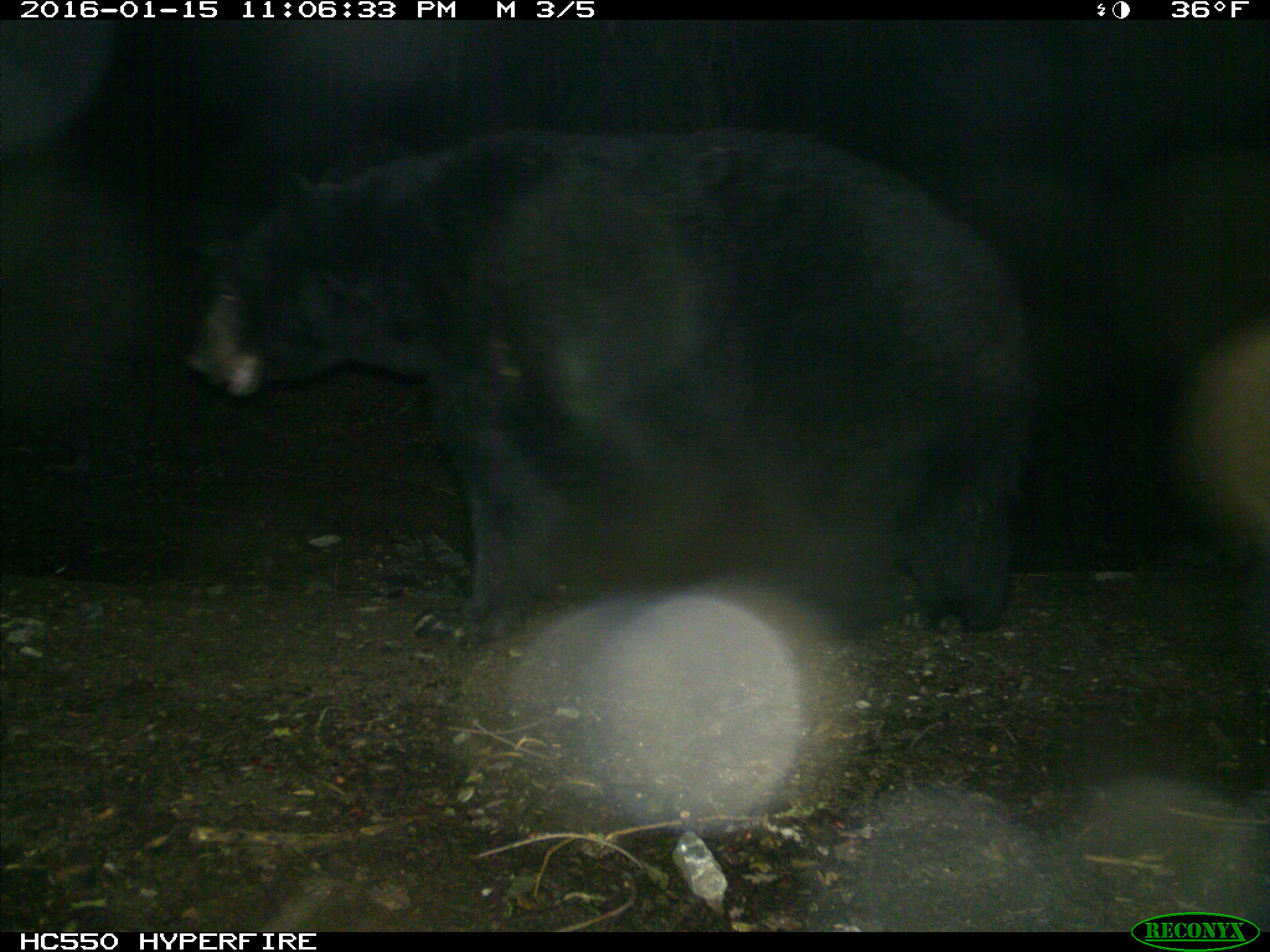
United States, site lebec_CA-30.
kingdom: Animalia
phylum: Chordata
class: Mammalia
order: Carnivora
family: Ursidae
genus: Ursus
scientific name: Ursus americanus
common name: american black bear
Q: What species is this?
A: Ursus americanus (american black bear).